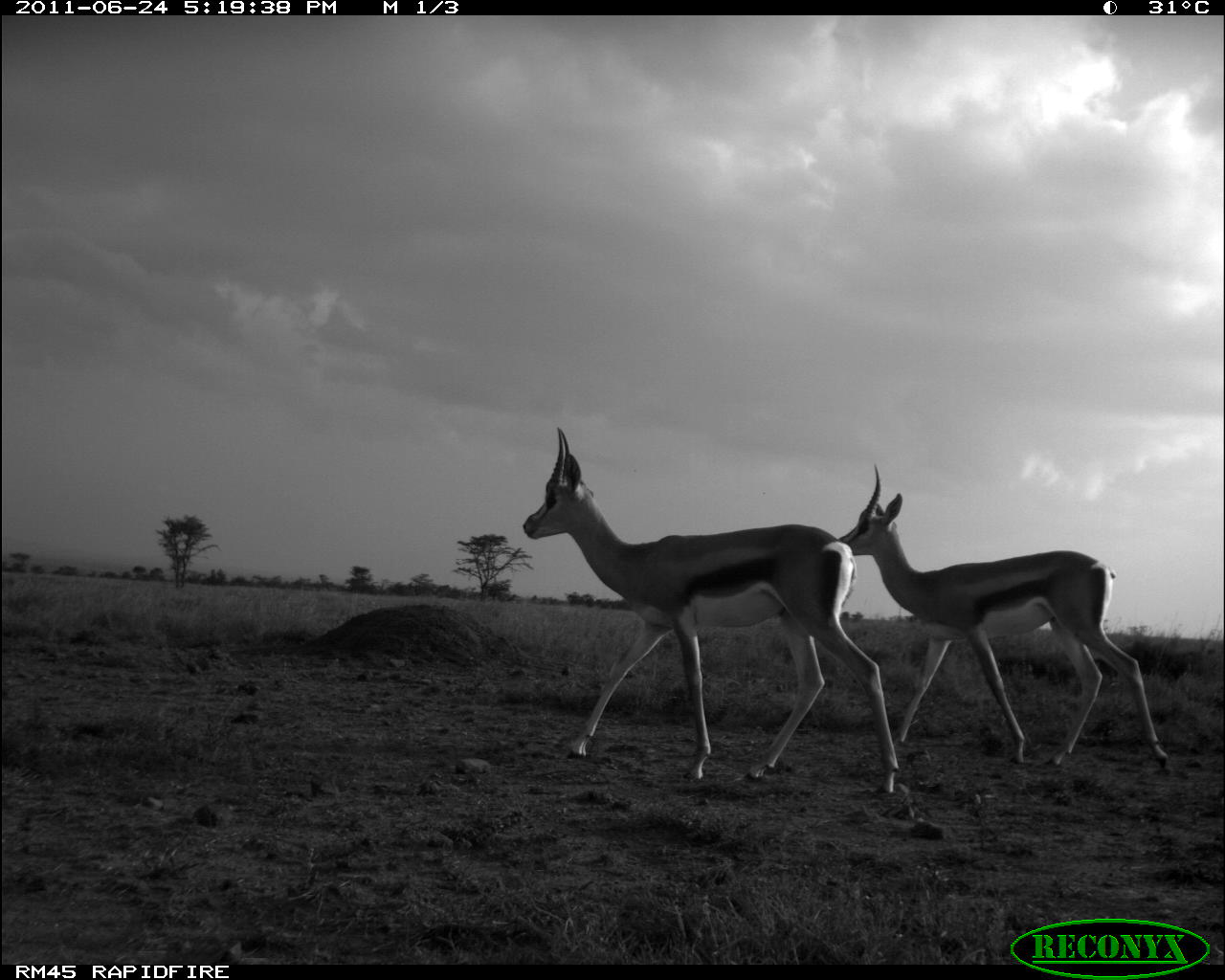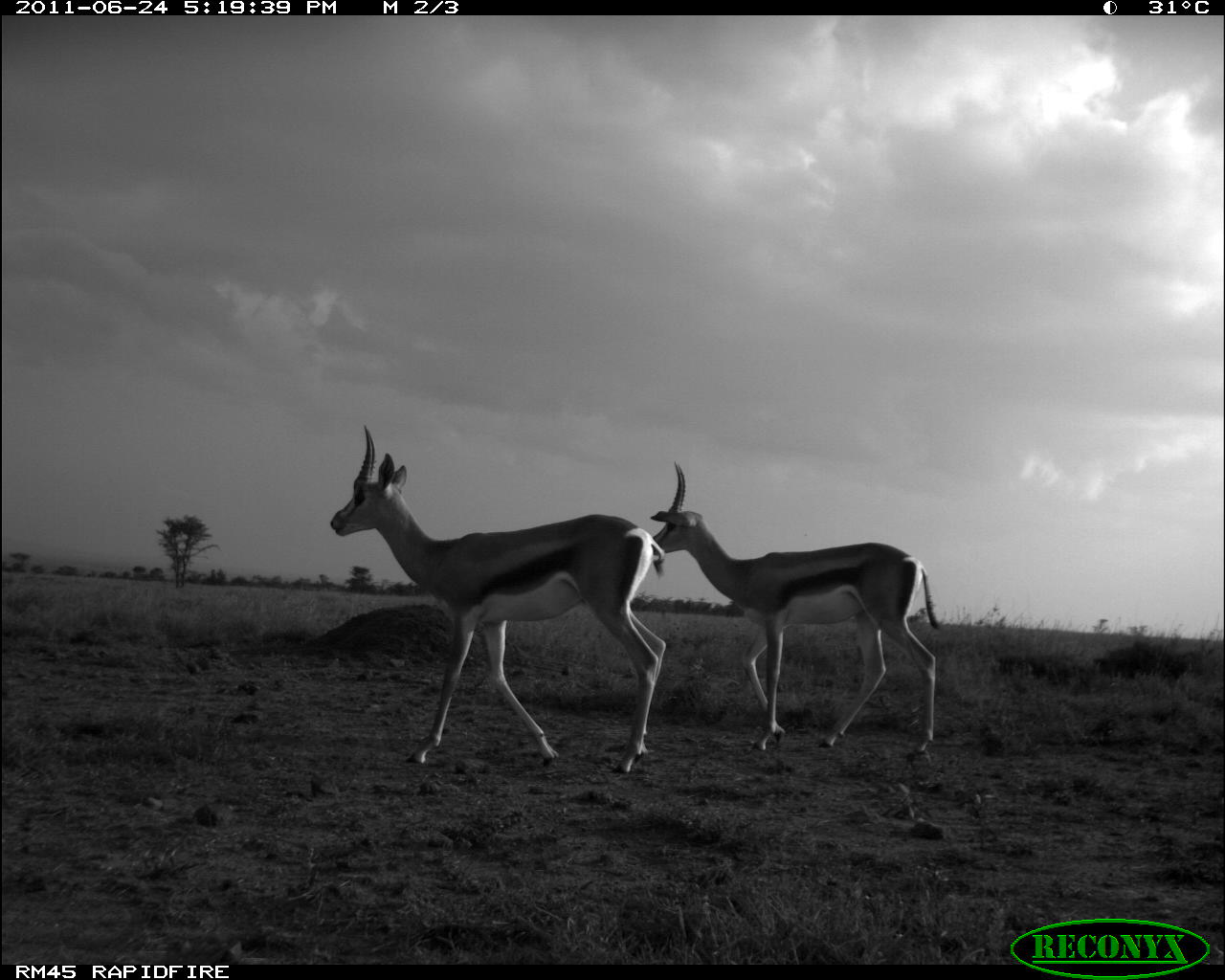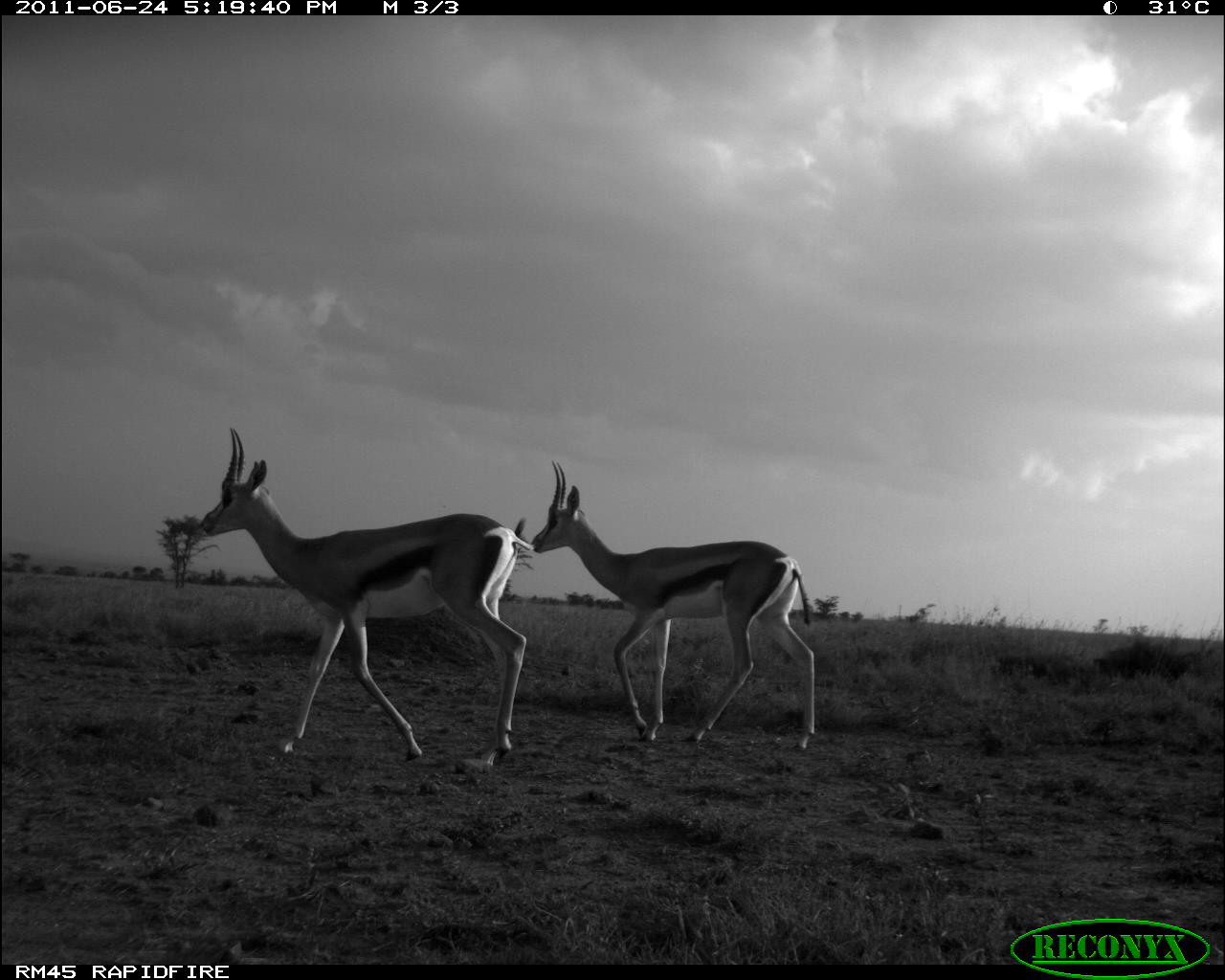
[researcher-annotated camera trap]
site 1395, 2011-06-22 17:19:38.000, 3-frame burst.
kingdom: Animalia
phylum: Chordata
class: Mammalia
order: Artiodactyla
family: Bovidae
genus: Nanger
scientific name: Nanger granti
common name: grant's gazelle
Nanger granti (grant's gazelle), count 2.